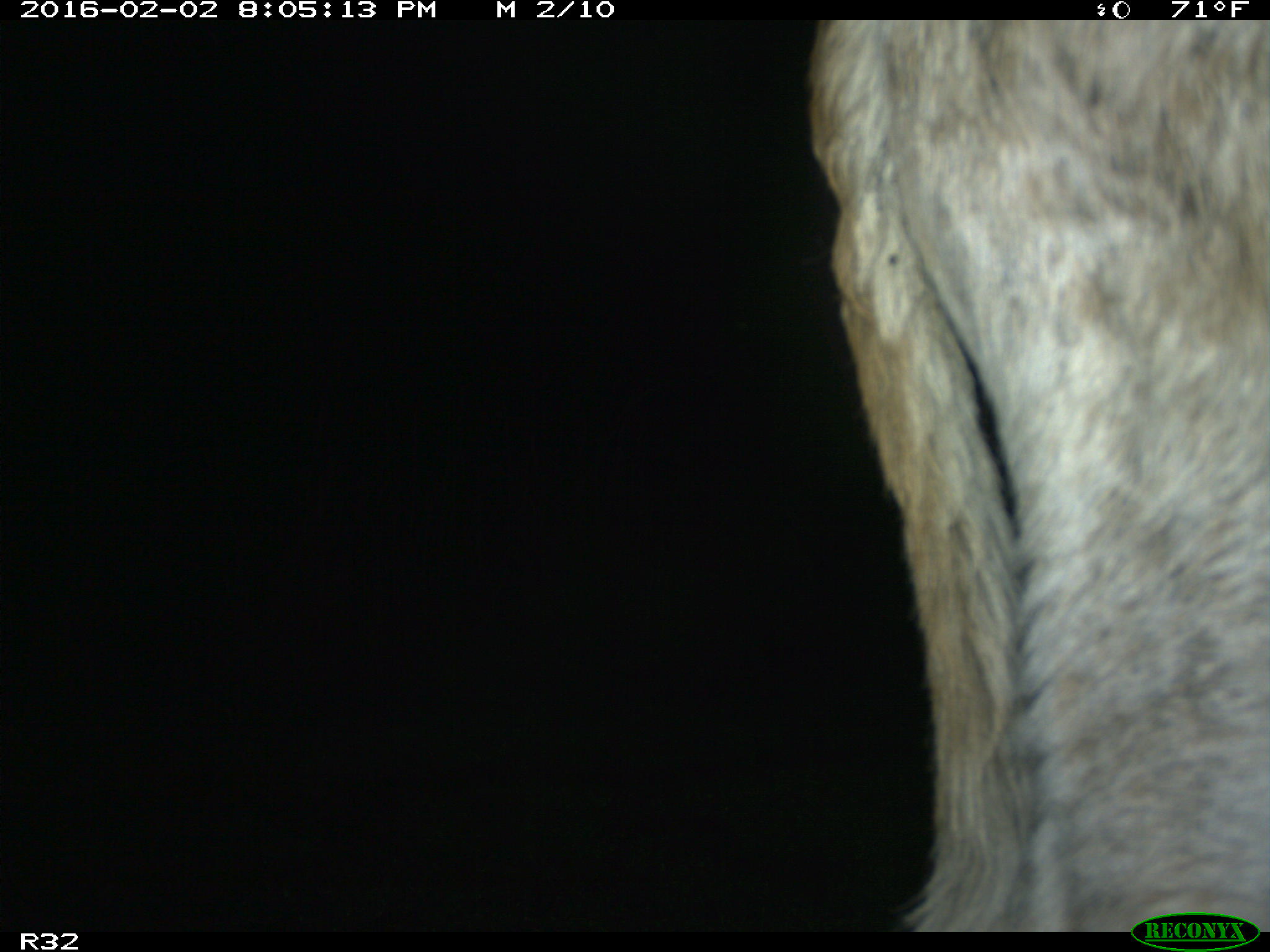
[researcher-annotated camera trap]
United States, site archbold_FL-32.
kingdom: Animalia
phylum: Chordata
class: Mammalia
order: Artiodactyla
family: Bovidae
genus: Bos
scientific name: Bos taurus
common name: domestic cow